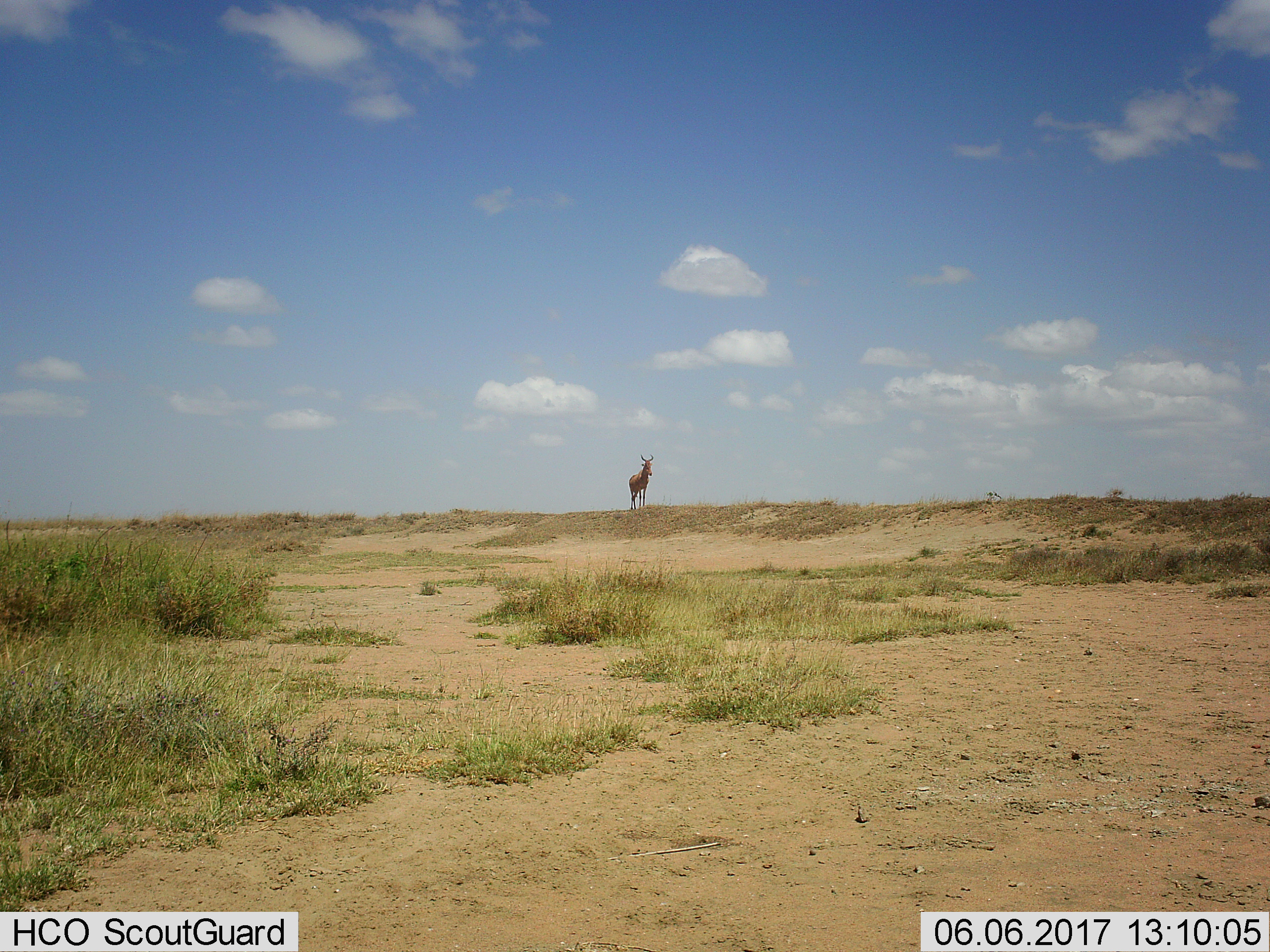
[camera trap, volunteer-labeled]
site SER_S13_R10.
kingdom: Animalia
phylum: Chordata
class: Mammalia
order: Artiodactyla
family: Bovidae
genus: Alcelaphus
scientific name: Alcelaphus buselaphus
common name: hartebeest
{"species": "hartebeest (Alcelaphus buselaphus)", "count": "1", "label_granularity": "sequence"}